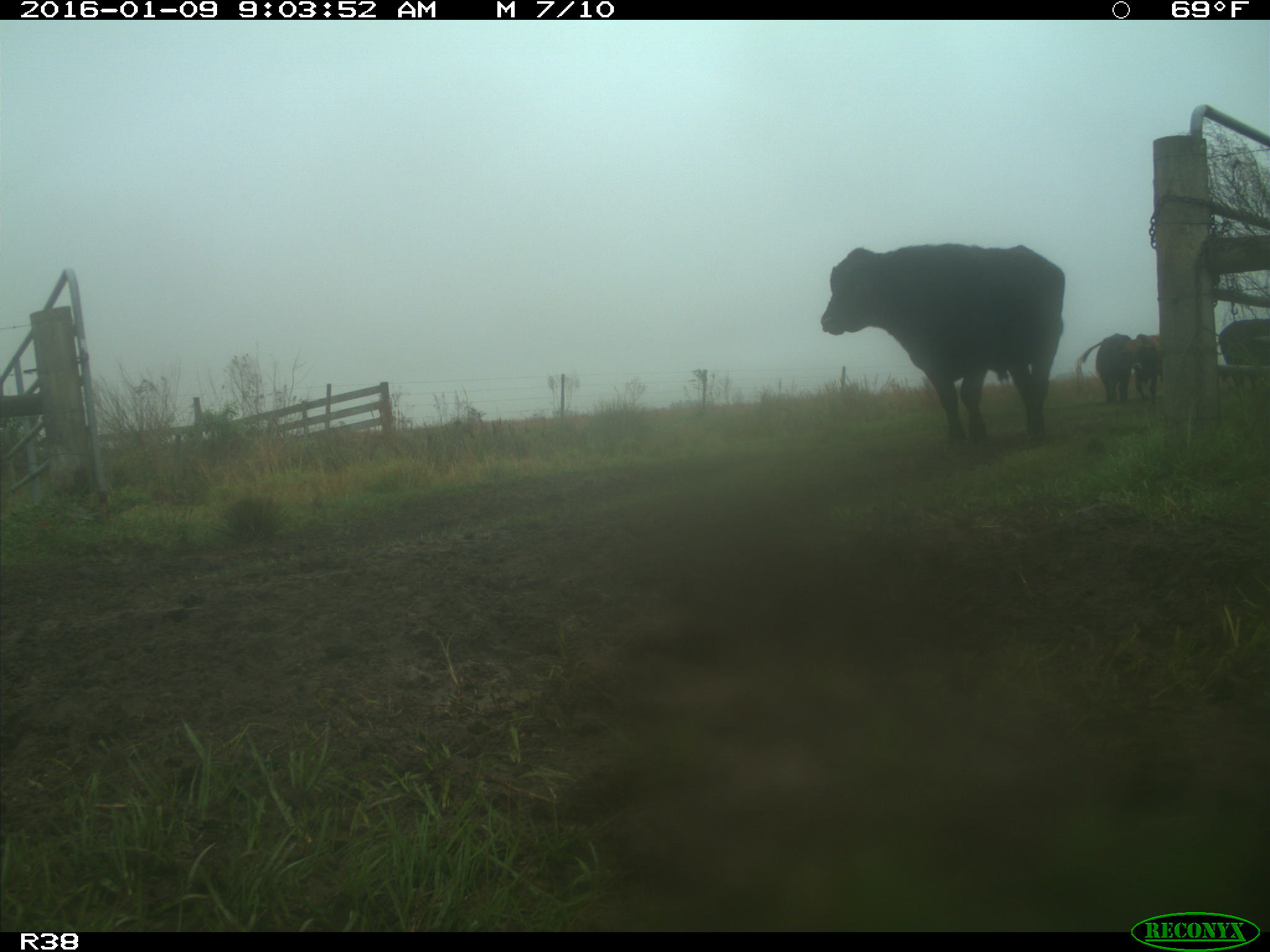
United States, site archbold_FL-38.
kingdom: Animalia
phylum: Chordata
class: Mammalia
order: Artiodactyla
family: Bovidae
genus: Bos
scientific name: Bos taurus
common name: domestic cow